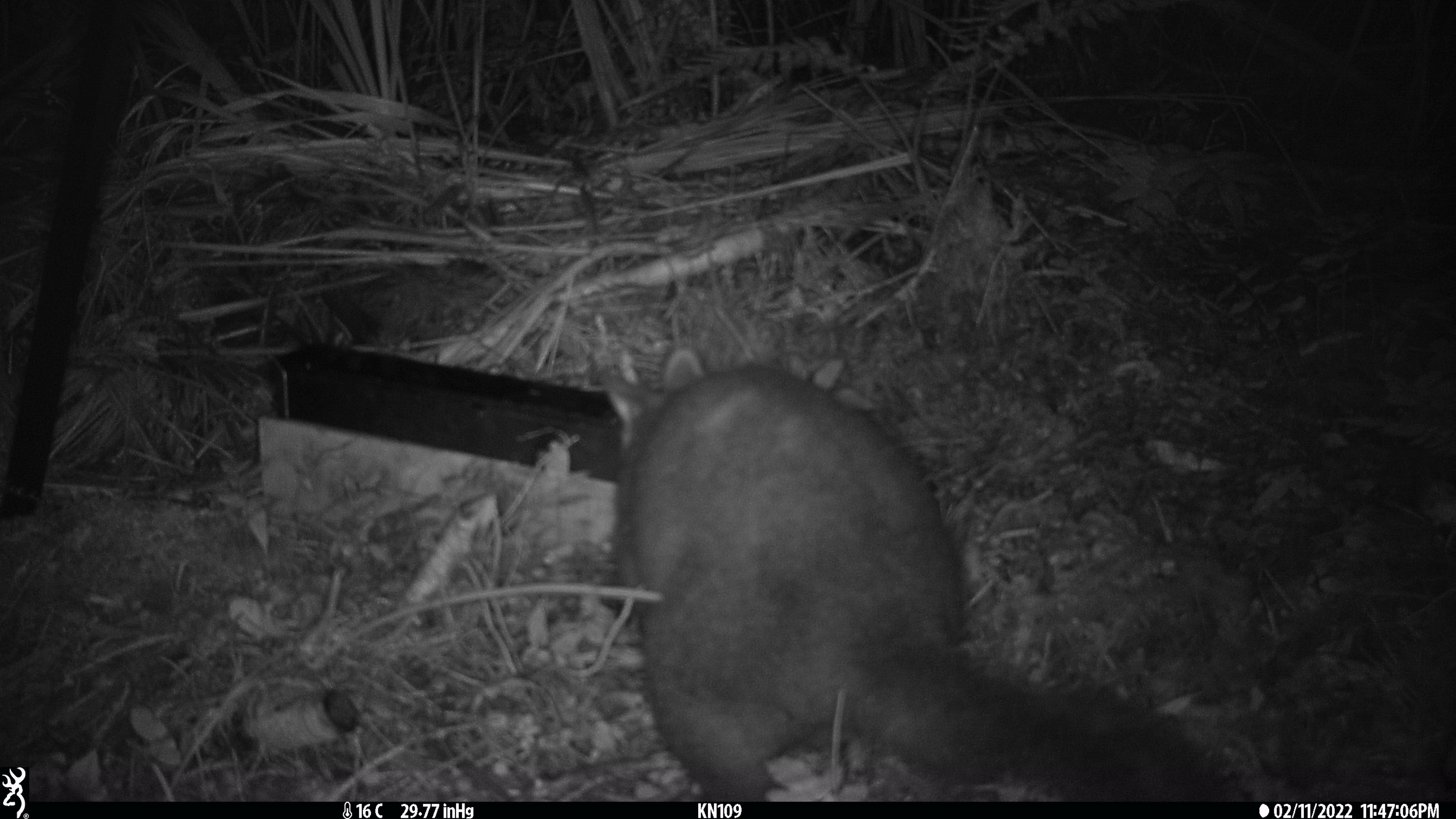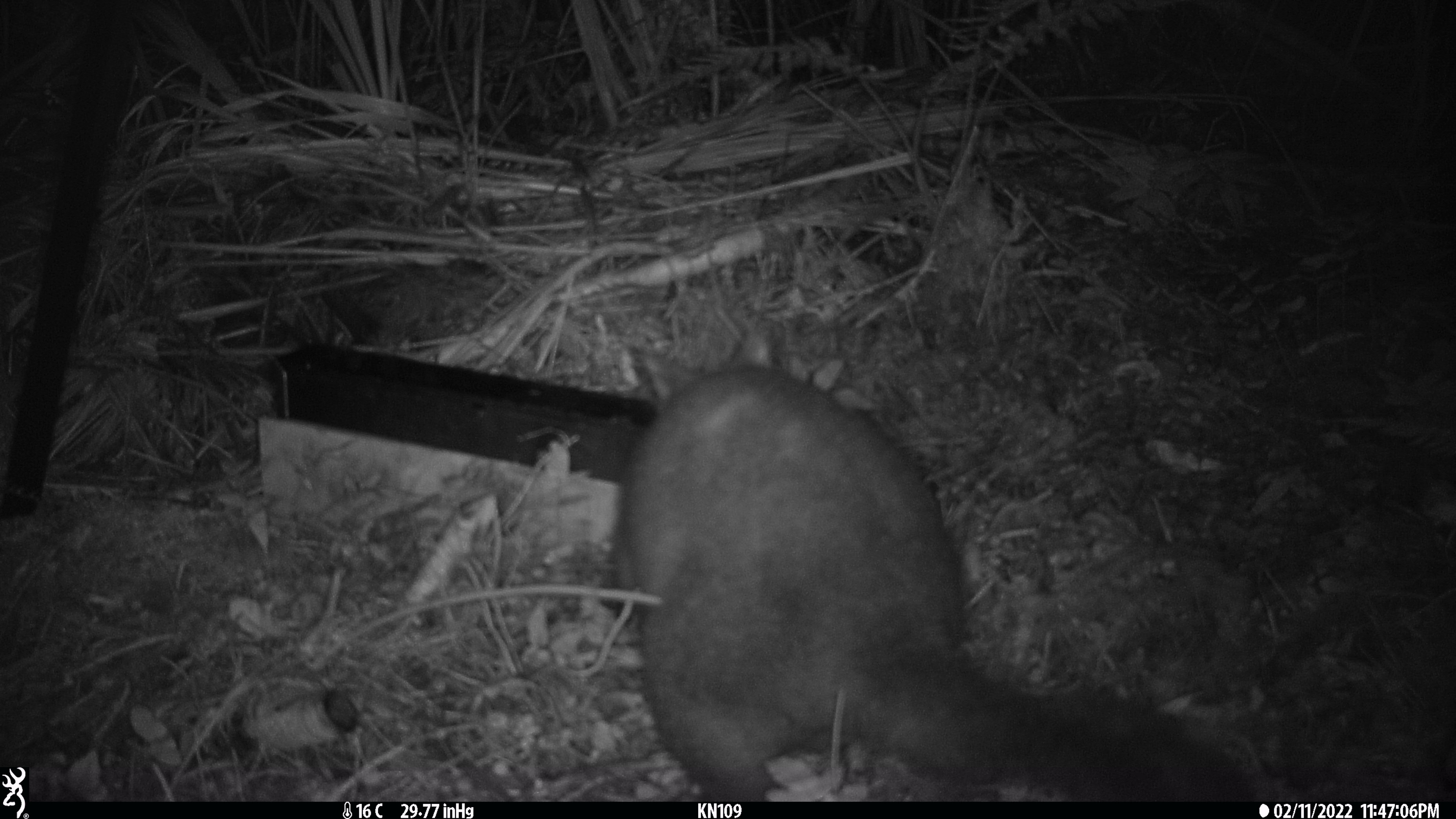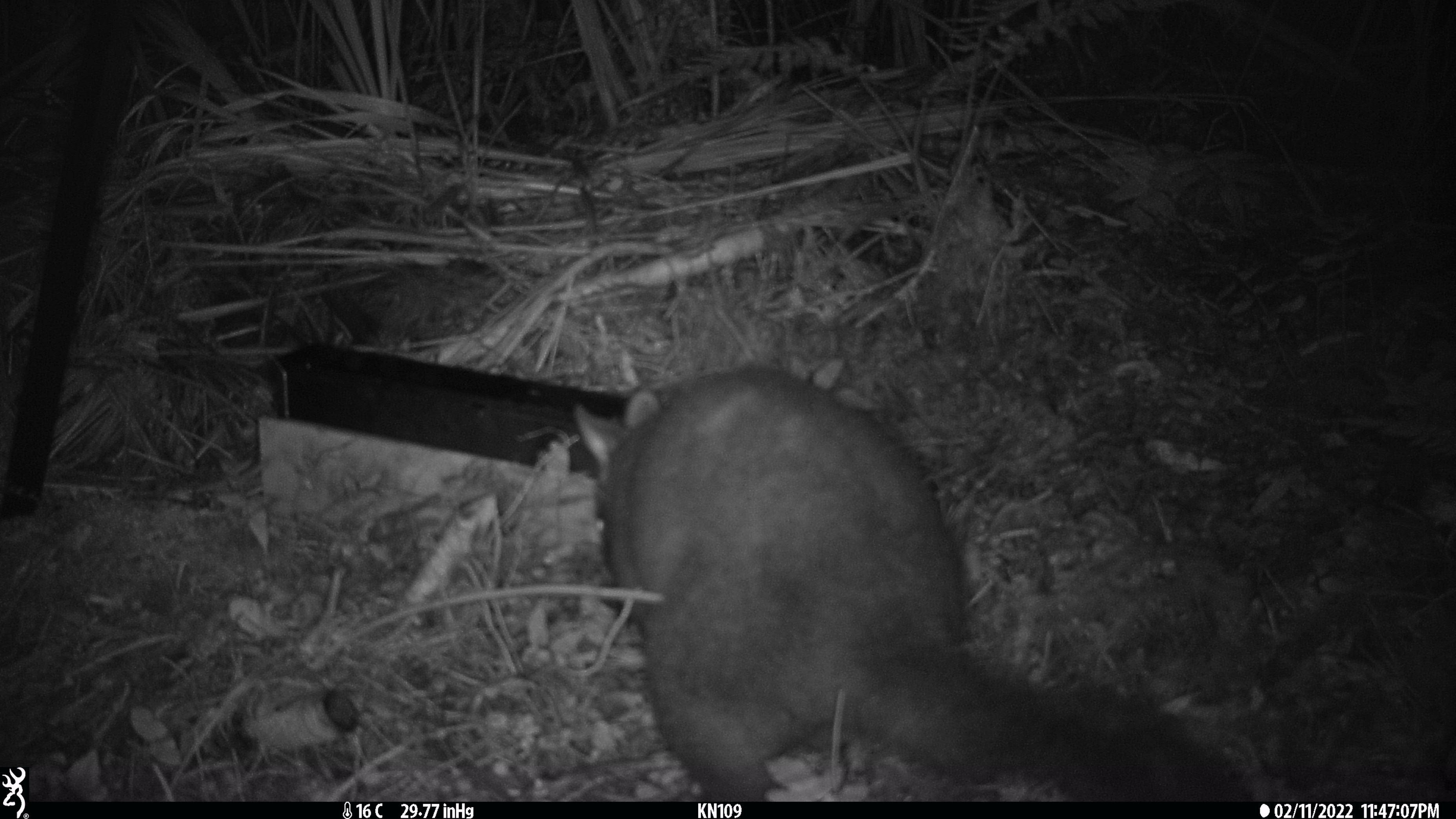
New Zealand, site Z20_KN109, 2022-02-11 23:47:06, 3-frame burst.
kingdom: Animalia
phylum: Chordata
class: Mammalia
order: Diprotodontia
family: Phalangeridae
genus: Trichosurus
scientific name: Trichosurus vulpecula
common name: common brushtail possum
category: possum